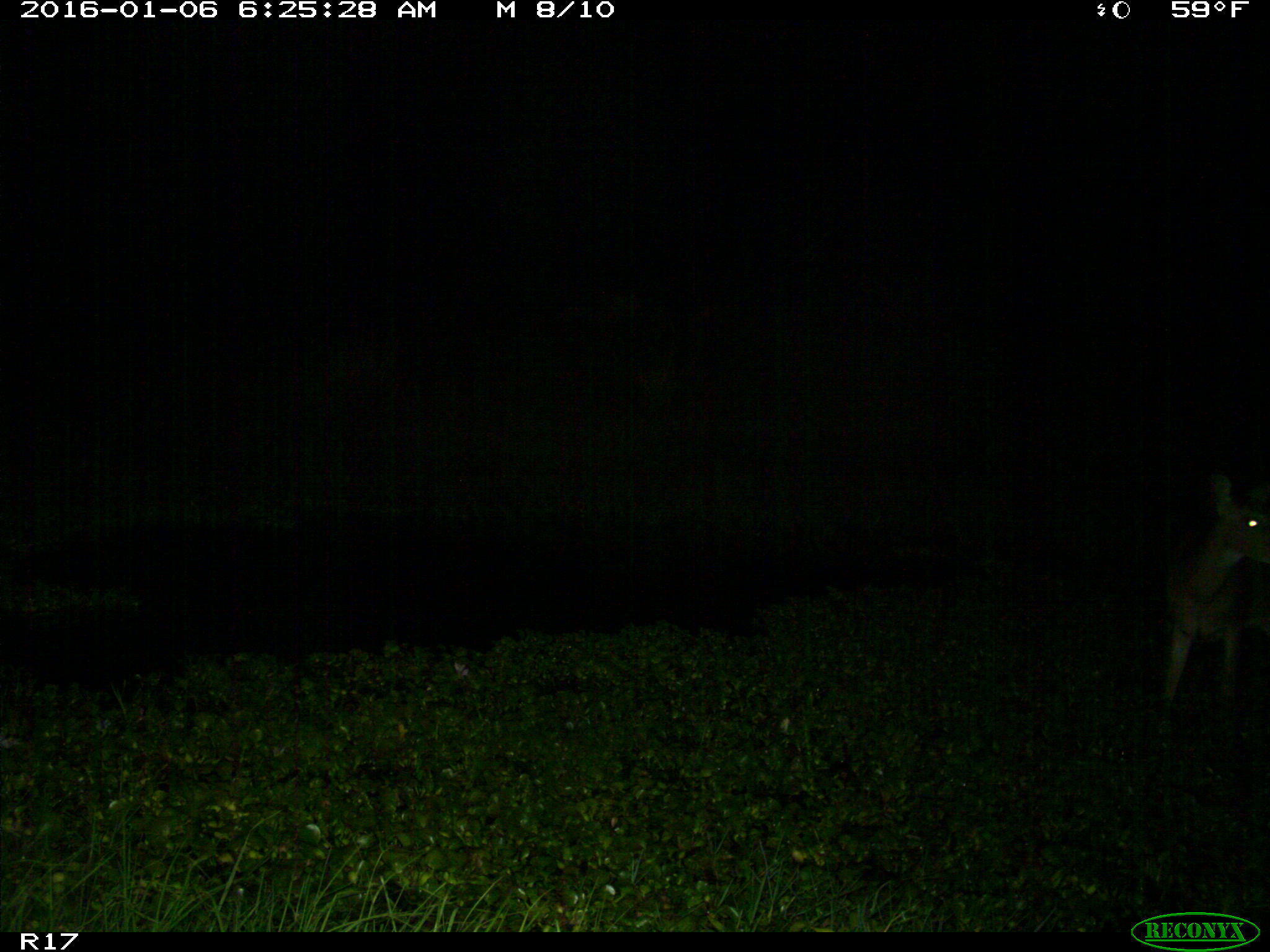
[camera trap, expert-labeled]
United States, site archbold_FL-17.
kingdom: Animalia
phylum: Chordata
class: Mammalia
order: Artiodactyla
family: Cervidae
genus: Odocoileus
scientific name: Odocoileus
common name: deer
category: unidentified deer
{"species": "unidentified deer (deer) (Odocoileus)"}